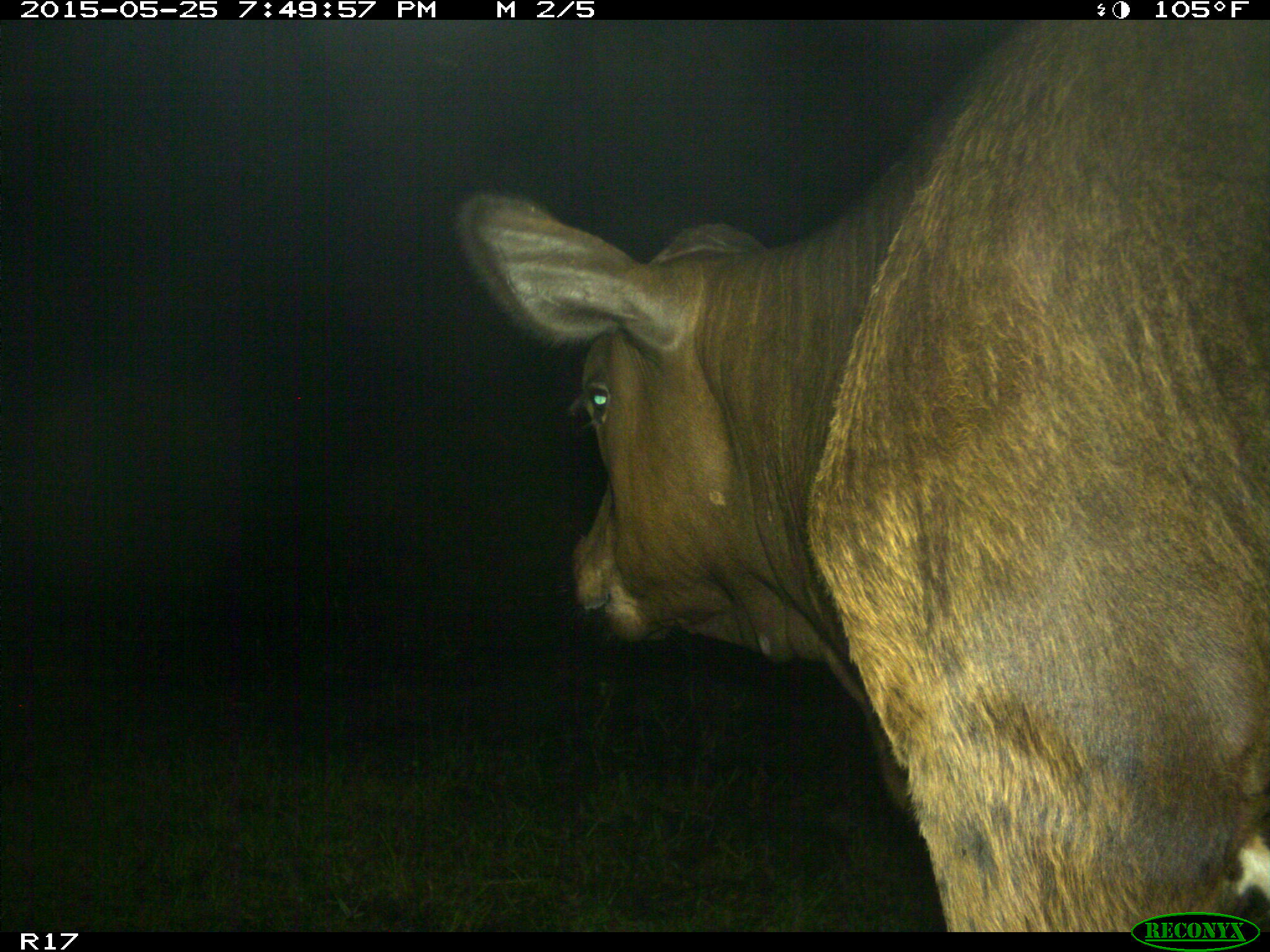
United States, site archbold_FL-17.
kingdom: Animalia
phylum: Chordata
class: Mammalia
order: Artiodactyla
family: Bovidae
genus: Bos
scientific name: Bos taurus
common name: domestic cow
Bos taurus (domestic cow).